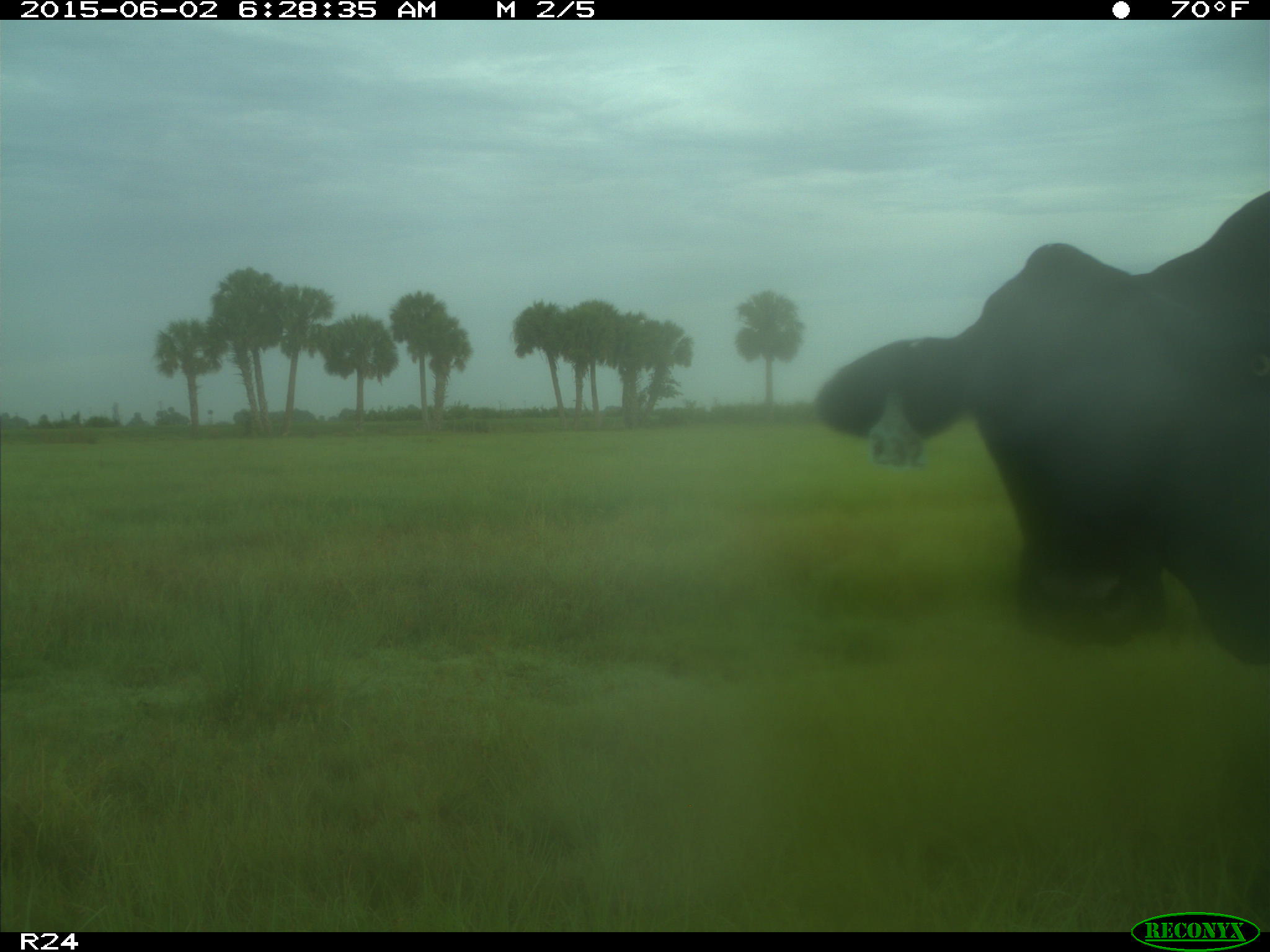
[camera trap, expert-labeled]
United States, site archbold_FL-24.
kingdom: Animalia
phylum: Chordata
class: Mammalia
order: Artiodactyla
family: Bovidae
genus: Bos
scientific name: Bos taurus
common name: domestic cow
Bos taurus (domestic cow).